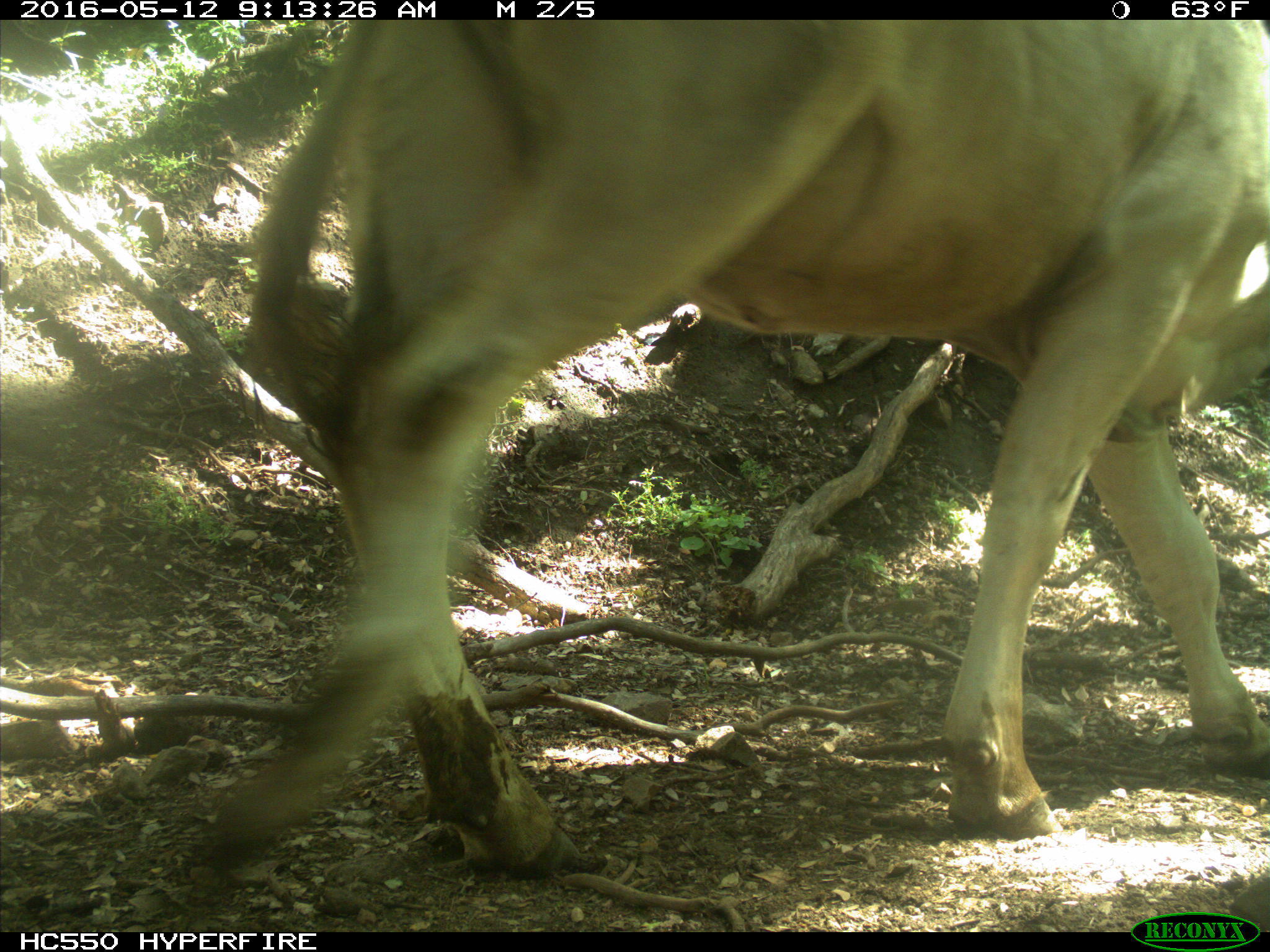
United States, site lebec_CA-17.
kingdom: Animalia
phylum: Chordata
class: Mammalia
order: Artiodactyla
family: Bovidae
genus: Bos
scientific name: Bos taurus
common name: domestic cow